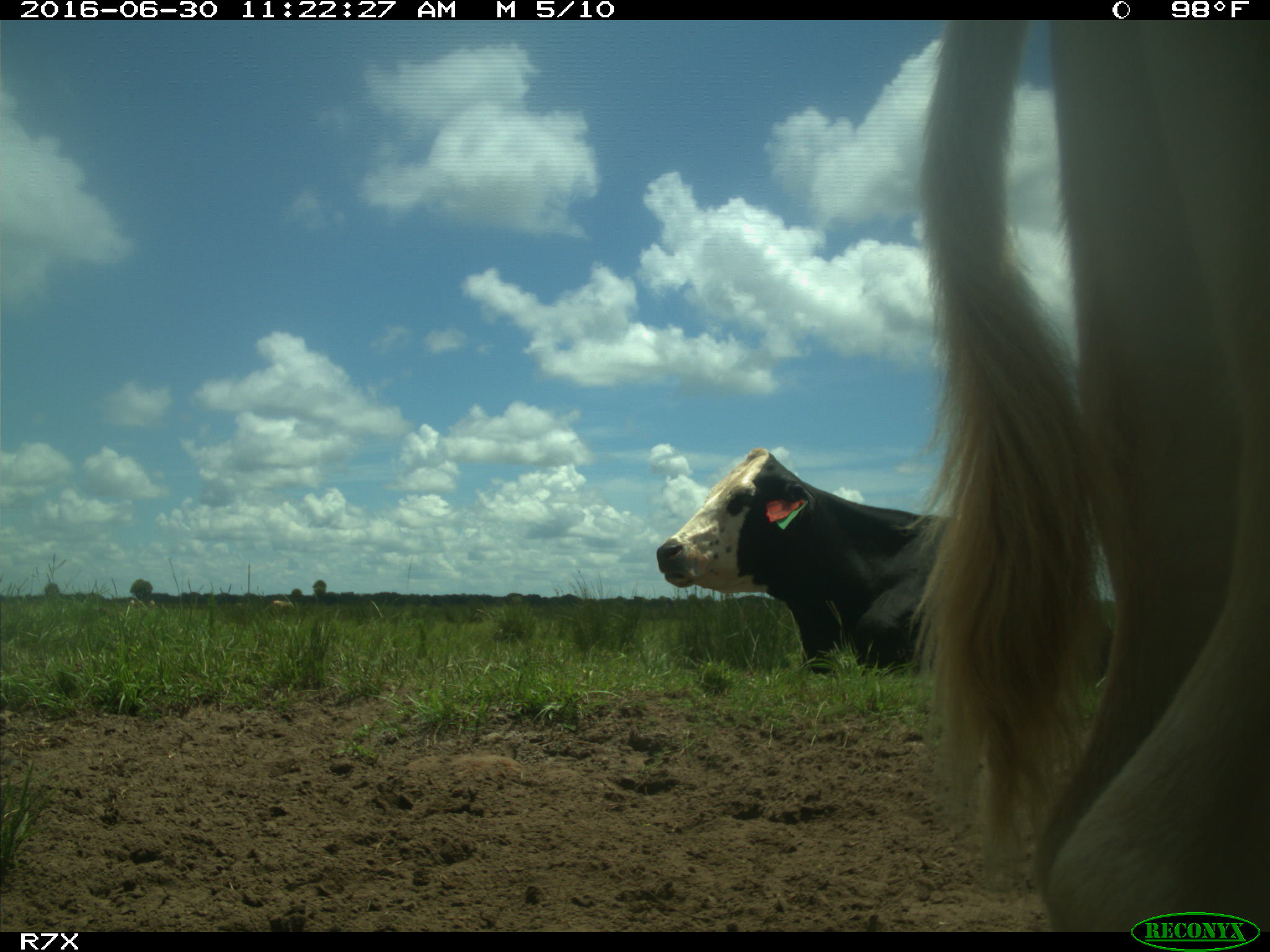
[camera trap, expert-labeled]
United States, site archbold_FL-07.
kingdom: Animalia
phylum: Chordata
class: Mammalia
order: Artiodactyla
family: Bovidae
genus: Bos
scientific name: Bos taurus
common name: domestic cow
Bos taurus (domestic cow).